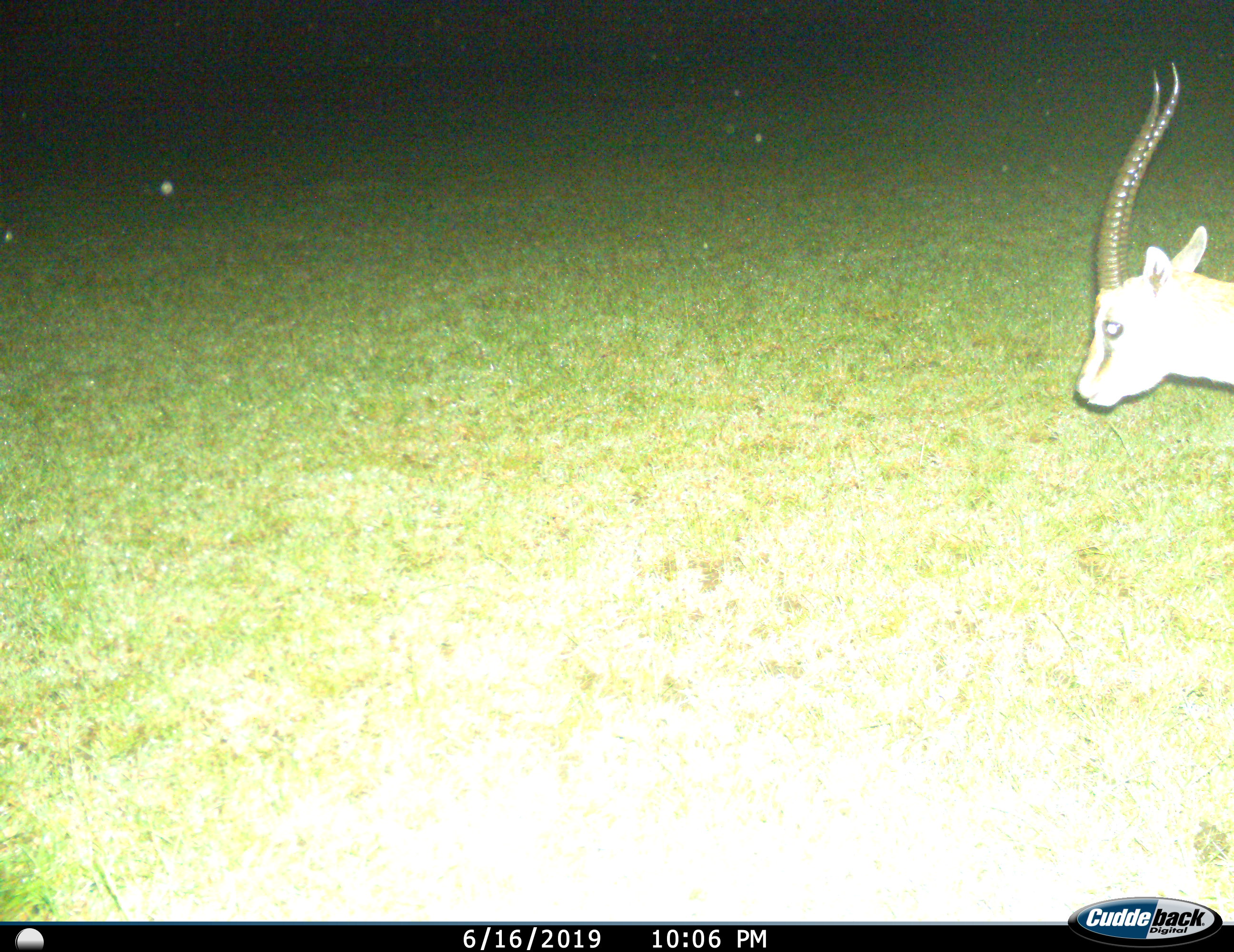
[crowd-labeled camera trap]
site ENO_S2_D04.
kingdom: Animalia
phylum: Chordata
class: Mammalia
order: Artiodactyla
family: Bovidae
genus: Eudorcas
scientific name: Eudorcas thomsonii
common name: thomson's gazelle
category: gazellethomsons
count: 1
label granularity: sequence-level